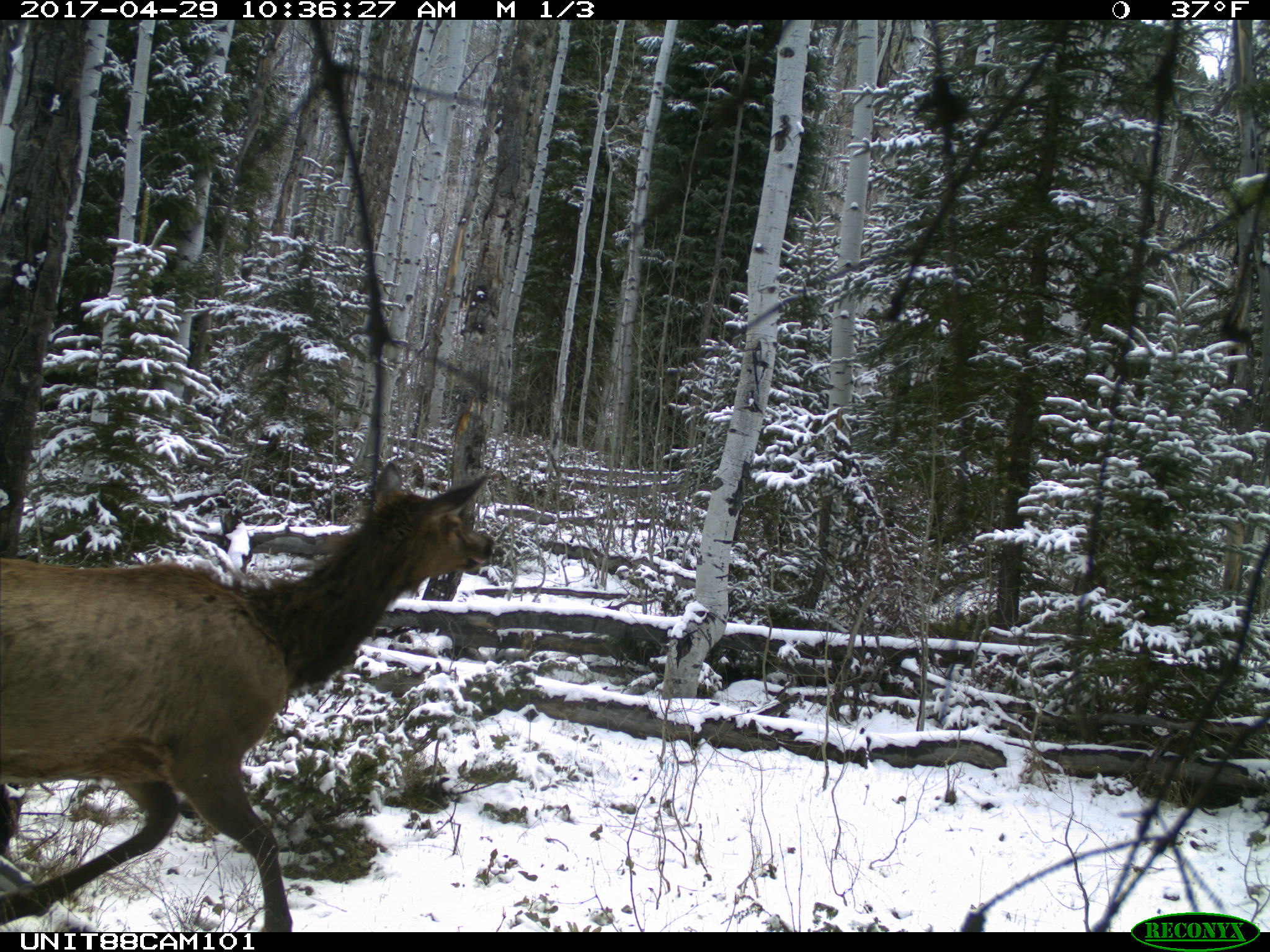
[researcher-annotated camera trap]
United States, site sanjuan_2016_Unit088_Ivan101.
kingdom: Animalia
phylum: Chordata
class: Mammalia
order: Artiodactyla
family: Cervidae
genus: Cervus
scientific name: Cervus elaphus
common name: red deer